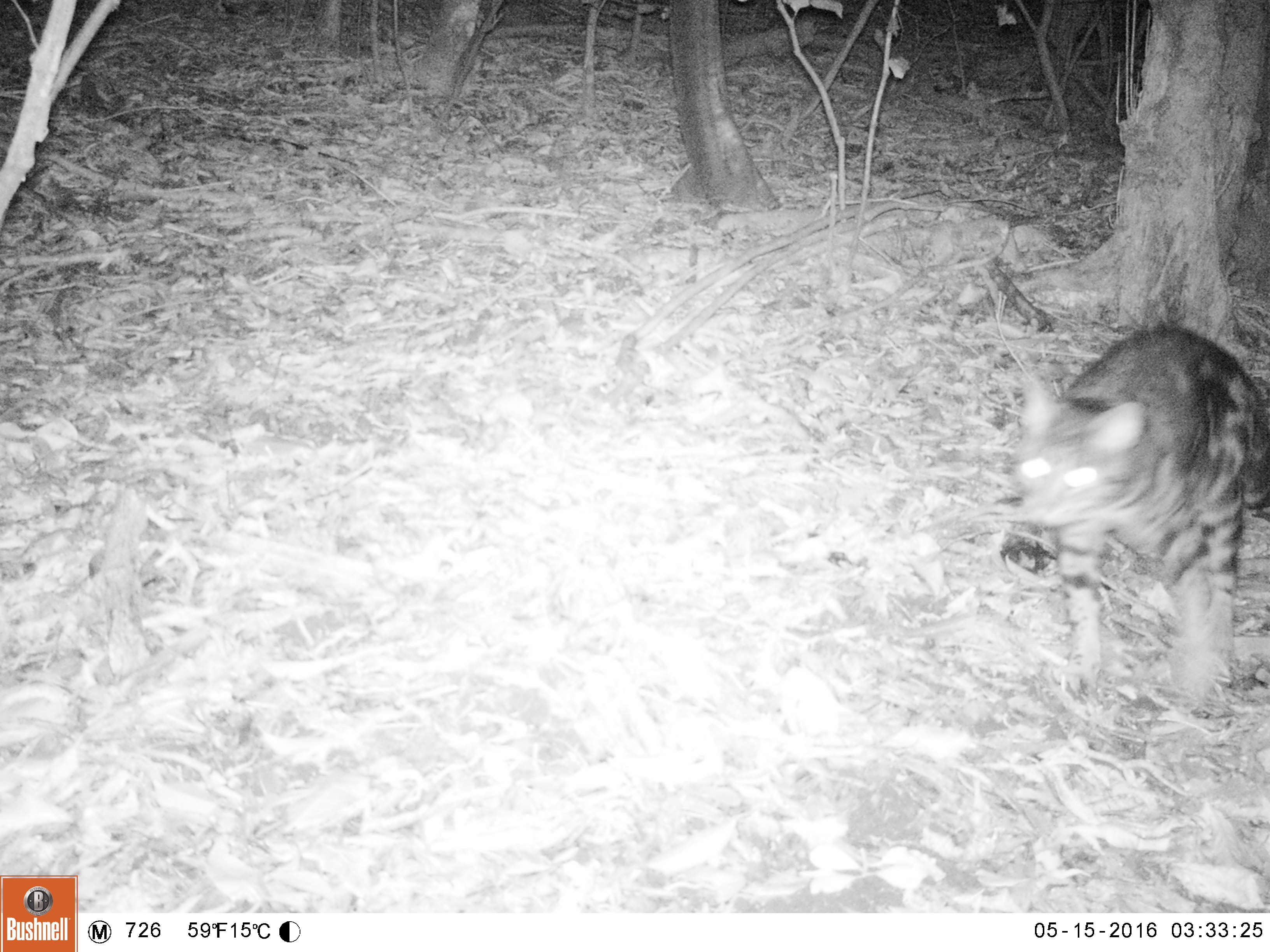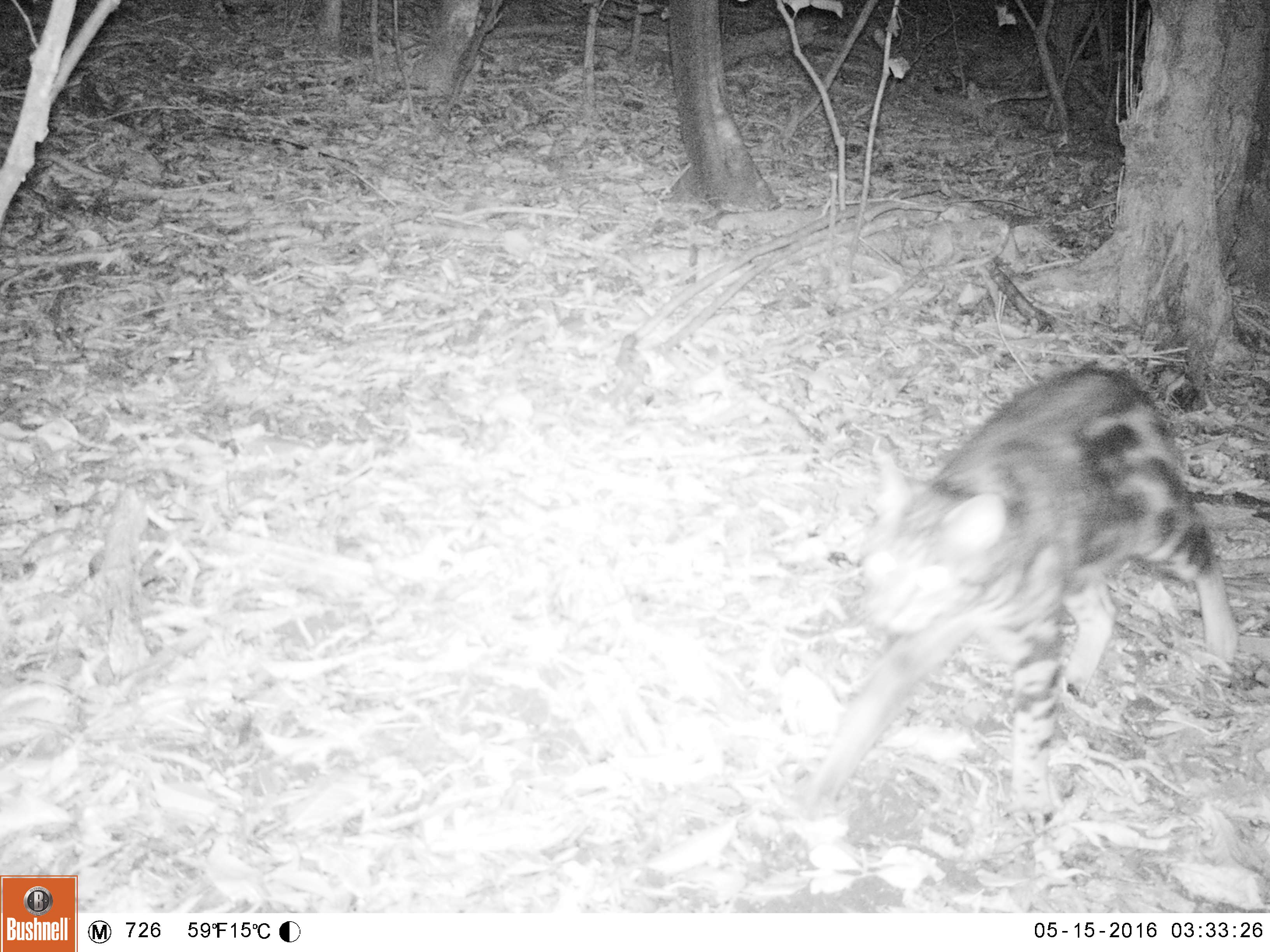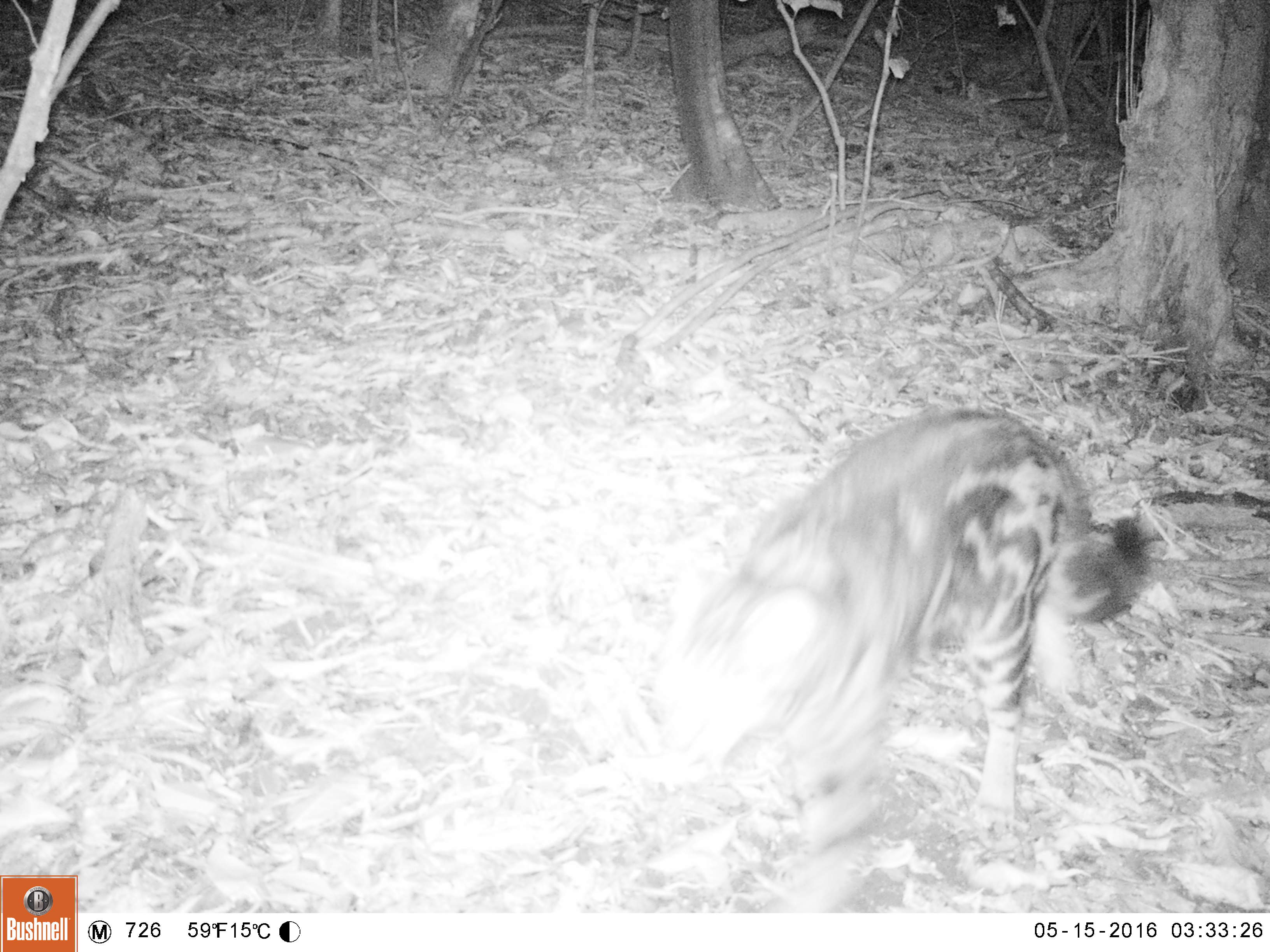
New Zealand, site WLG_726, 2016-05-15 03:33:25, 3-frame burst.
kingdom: Animalia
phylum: Chordata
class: Mammalia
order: Carnivora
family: Felidae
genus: Felis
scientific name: Felis catus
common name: domestic cat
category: cat